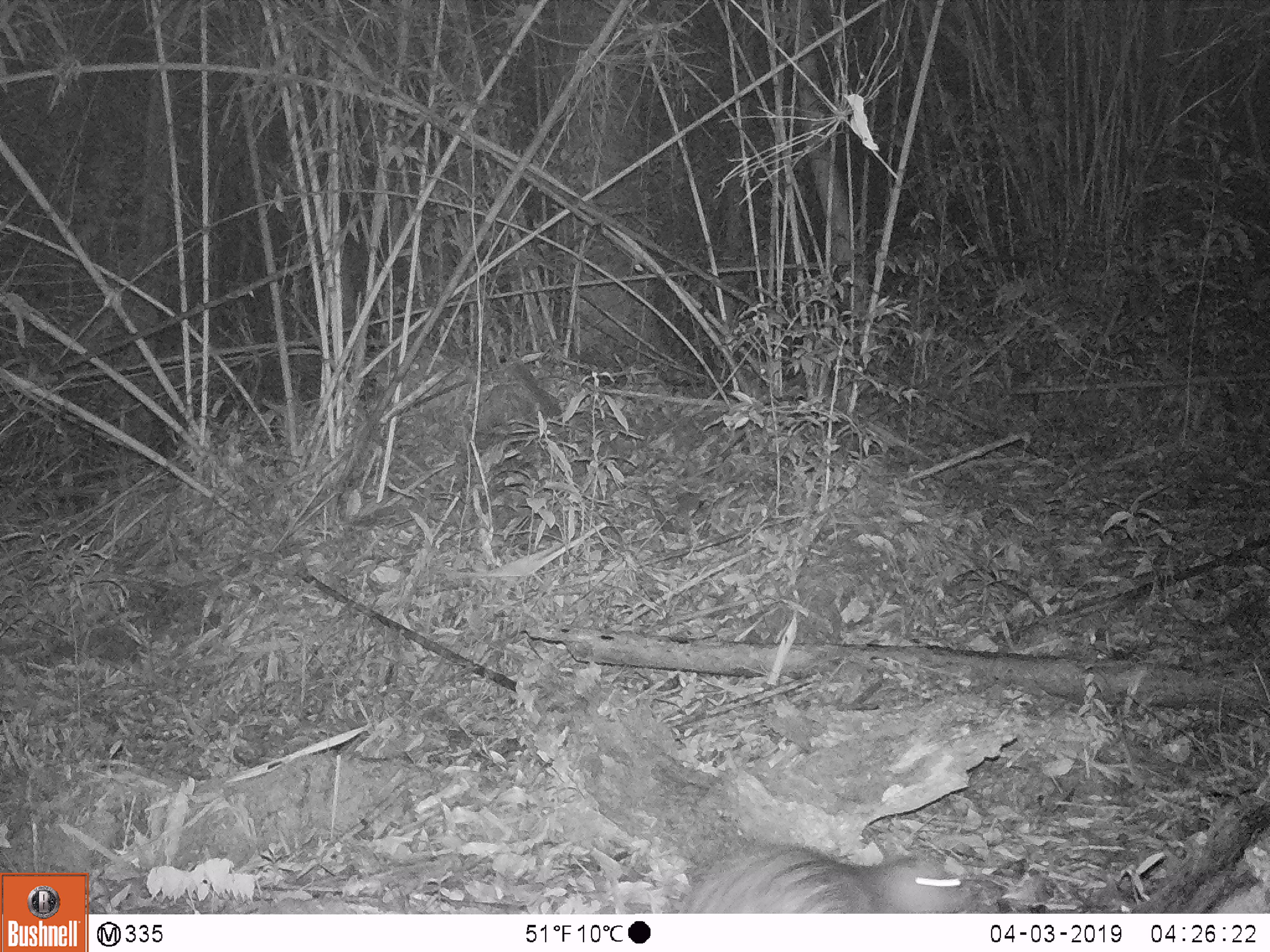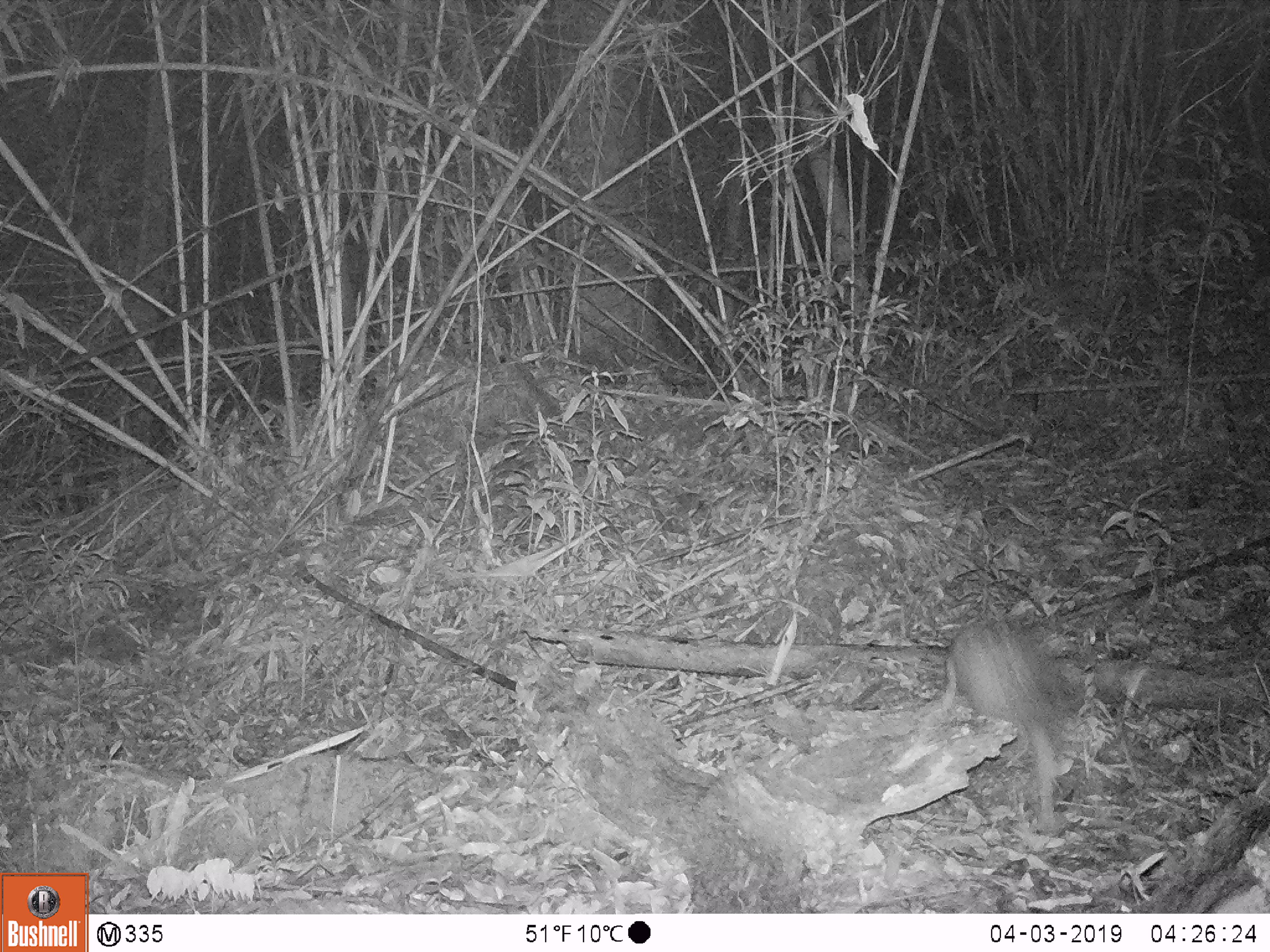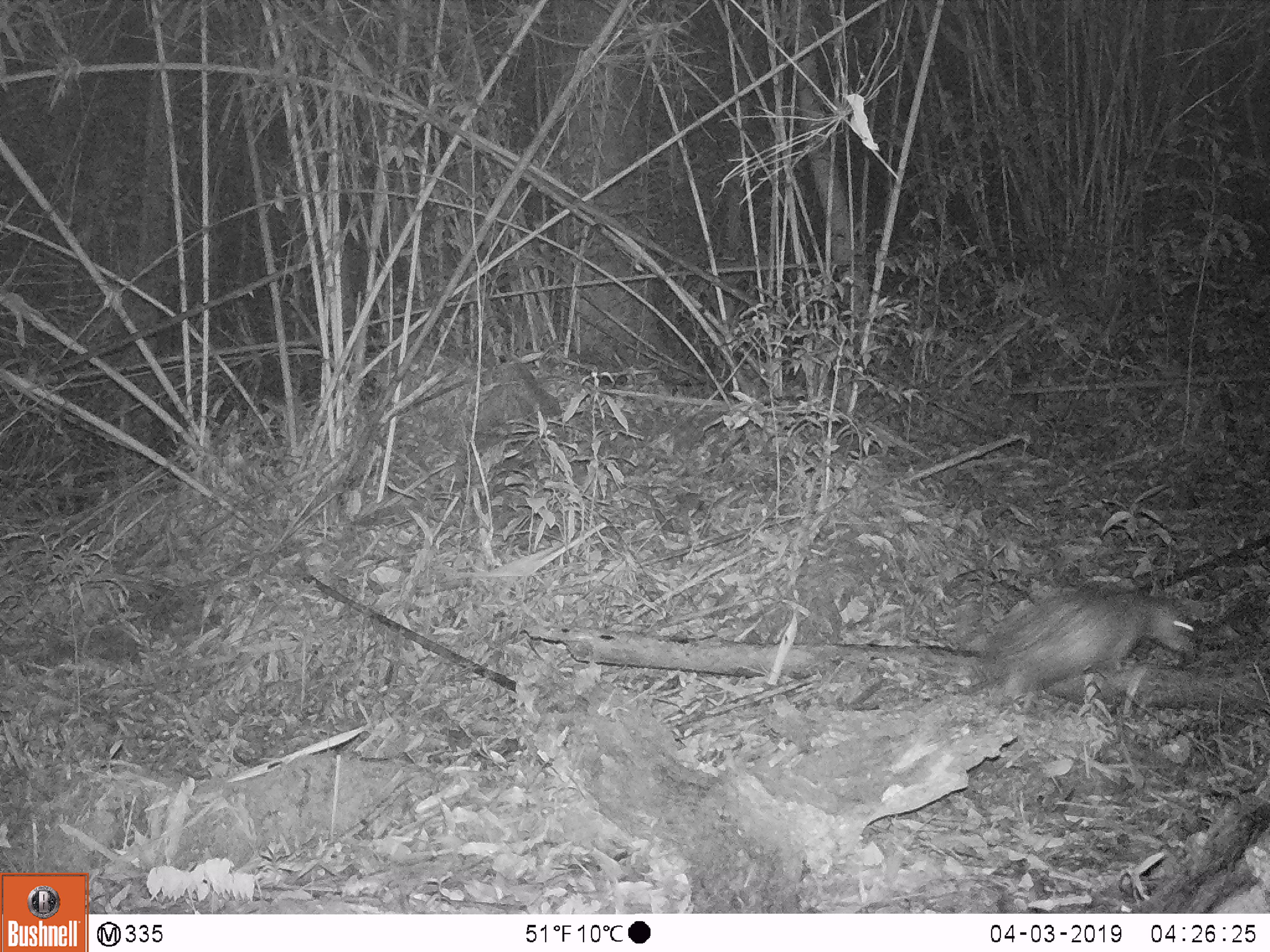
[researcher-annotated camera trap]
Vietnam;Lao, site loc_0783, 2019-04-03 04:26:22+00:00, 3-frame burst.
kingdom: Animalia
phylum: Chordata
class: Mammalia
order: Rodentia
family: Hystricidae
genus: Atherurus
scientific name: Atherurus macrourus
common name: asiatic brush-tailed porcupine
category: asiatic brush tailed porcupine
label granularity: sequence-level